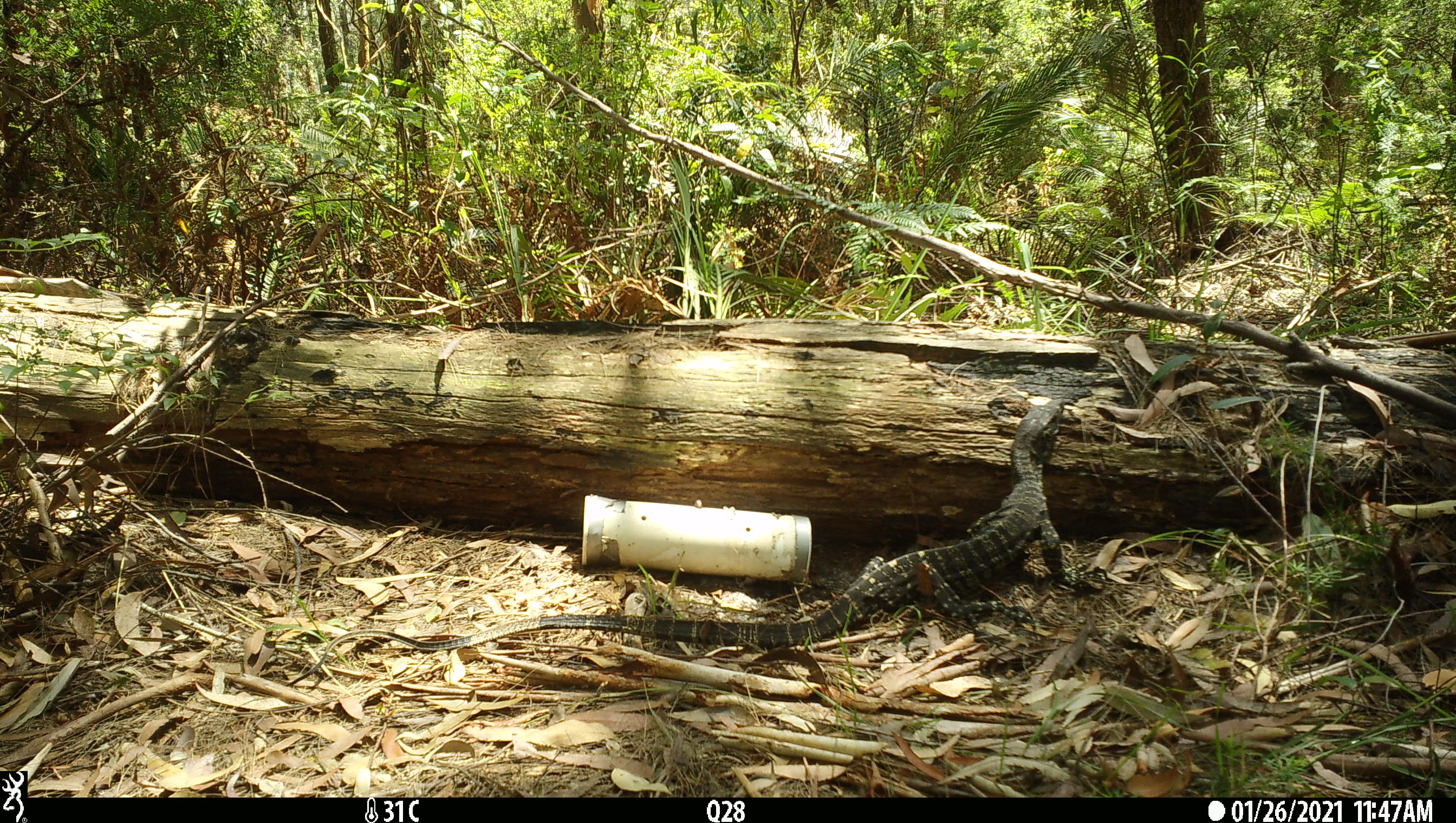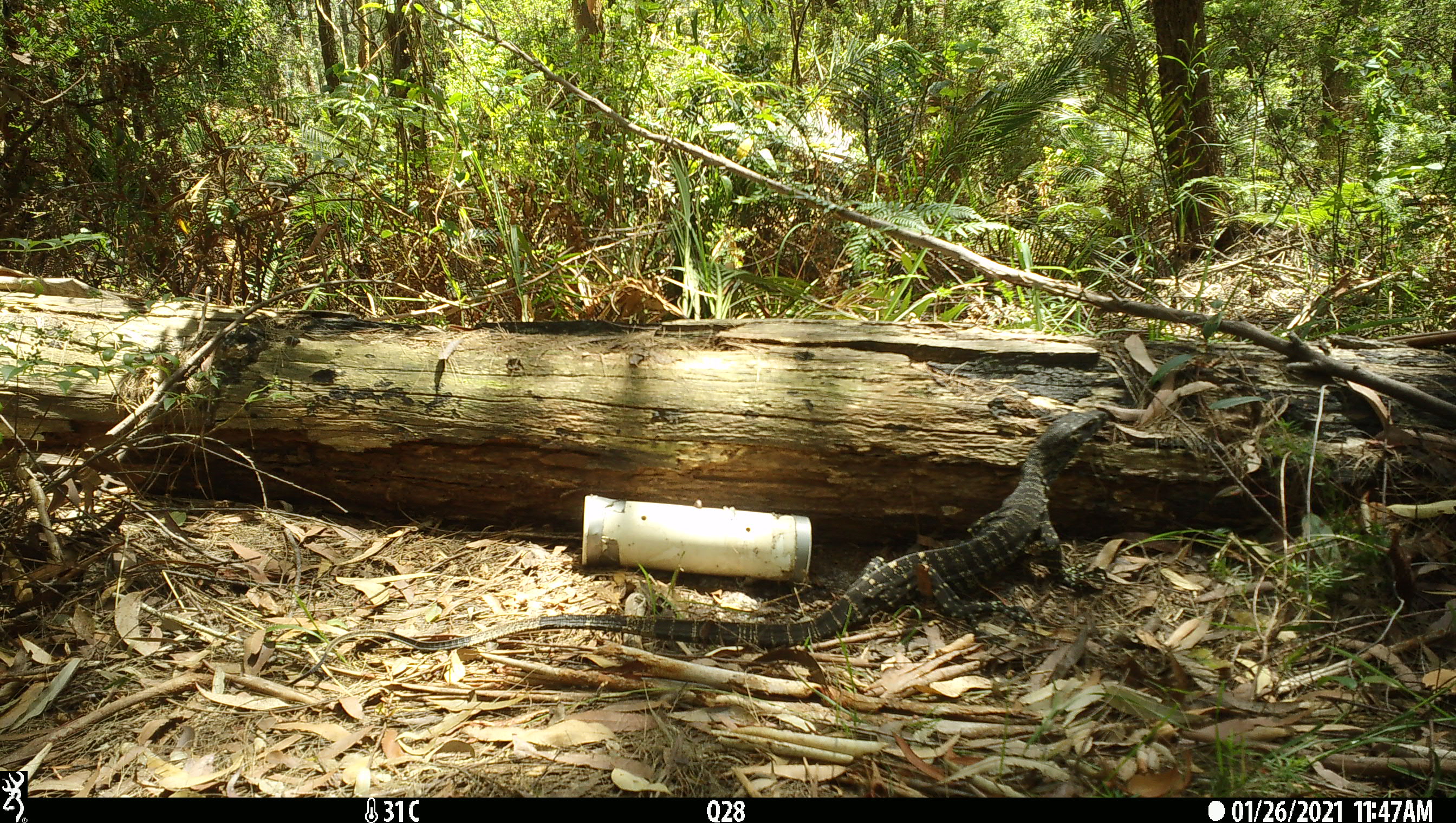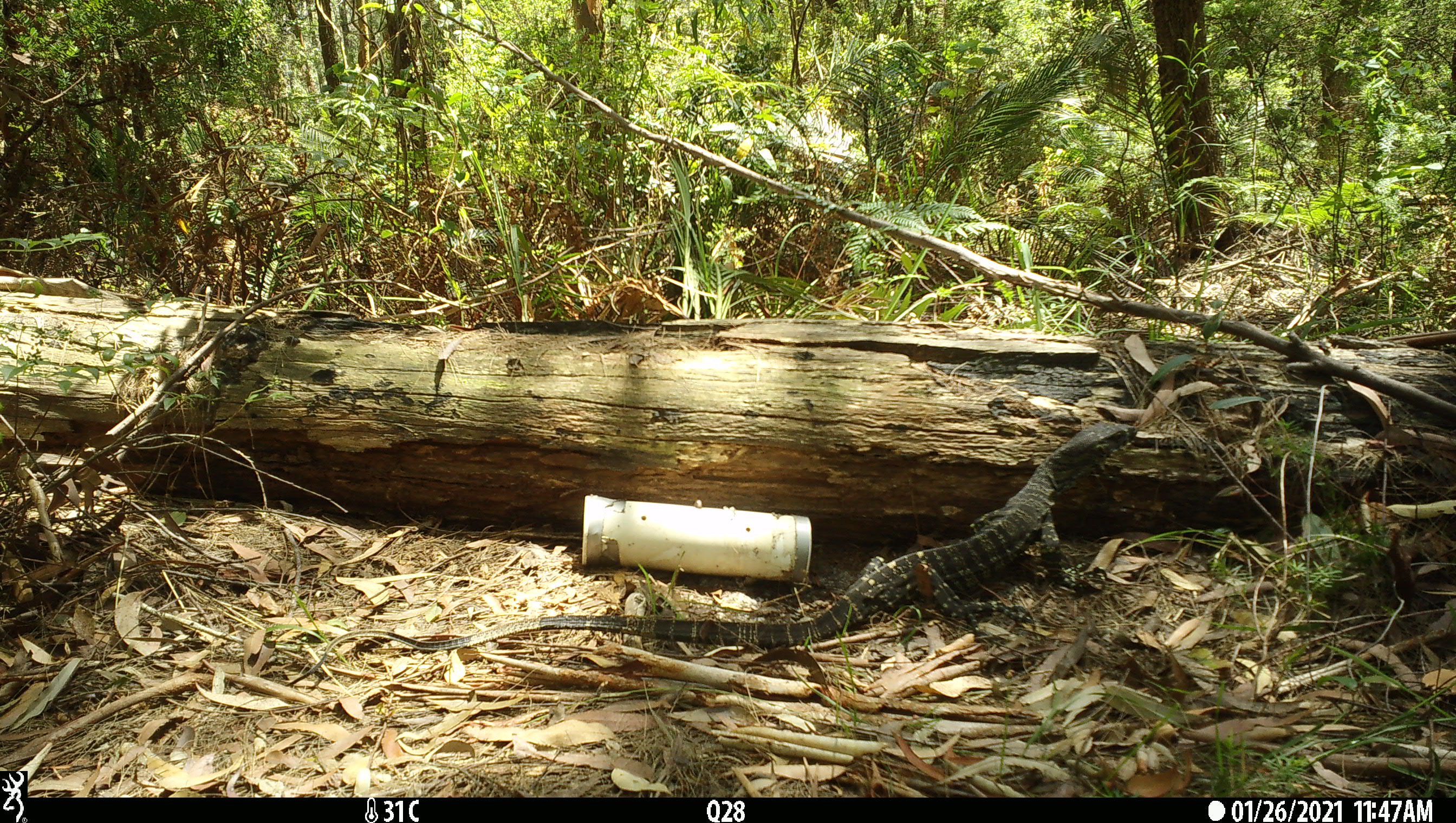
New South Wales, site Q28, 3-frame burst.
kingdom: Animalia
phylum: Chordata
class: Reptilia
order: Squamata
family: Varanidae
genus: Varanus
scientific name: Varanus varius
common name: lace monitor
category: goanna